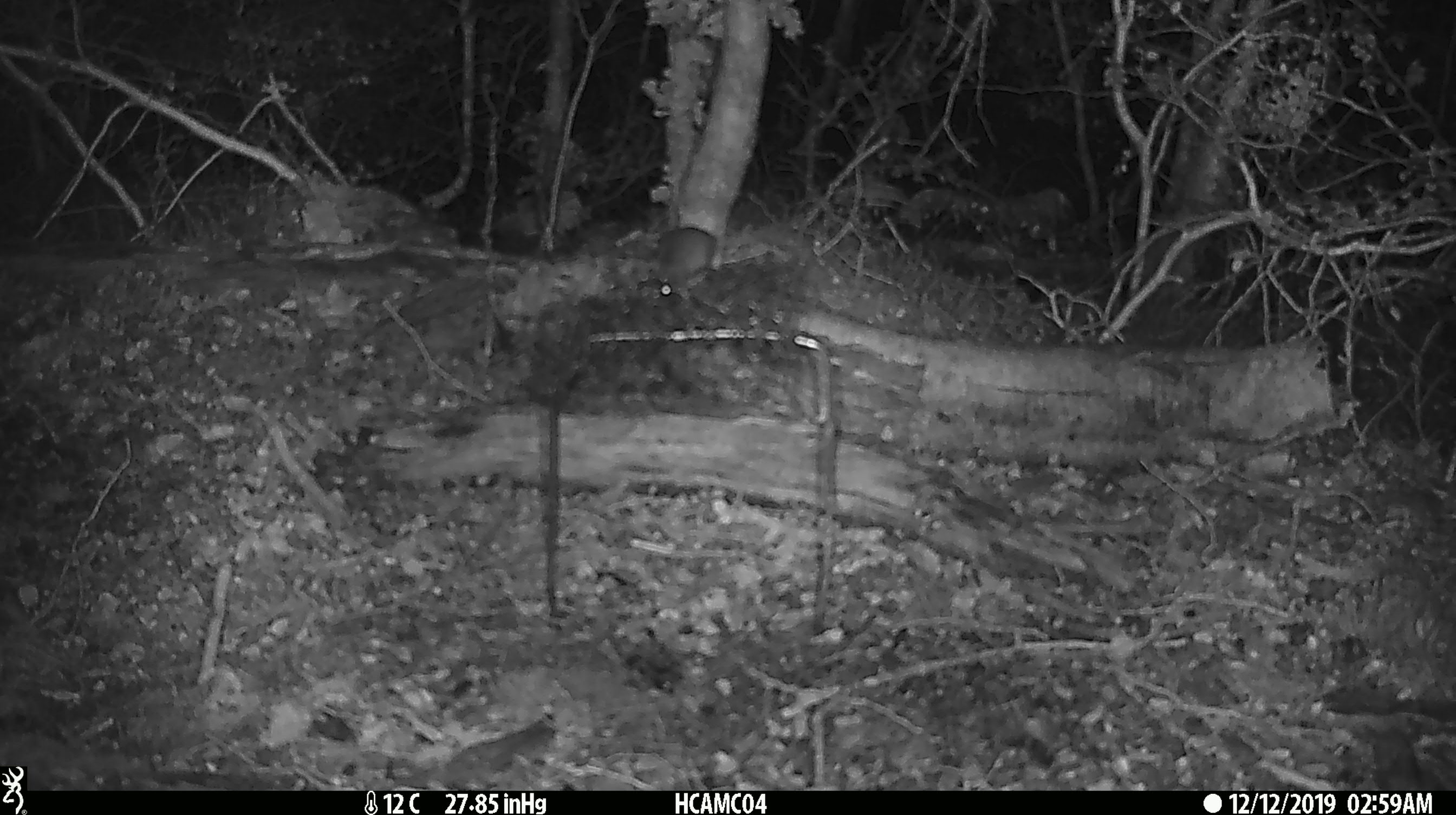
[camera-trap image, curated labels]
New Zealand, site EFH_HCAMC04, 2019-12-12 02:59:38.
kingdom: Animalia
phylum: Chordata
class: Mammalia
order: Rodentia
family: Muridae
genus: Mus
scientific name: Mus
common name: mouse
Mouse (Mus).